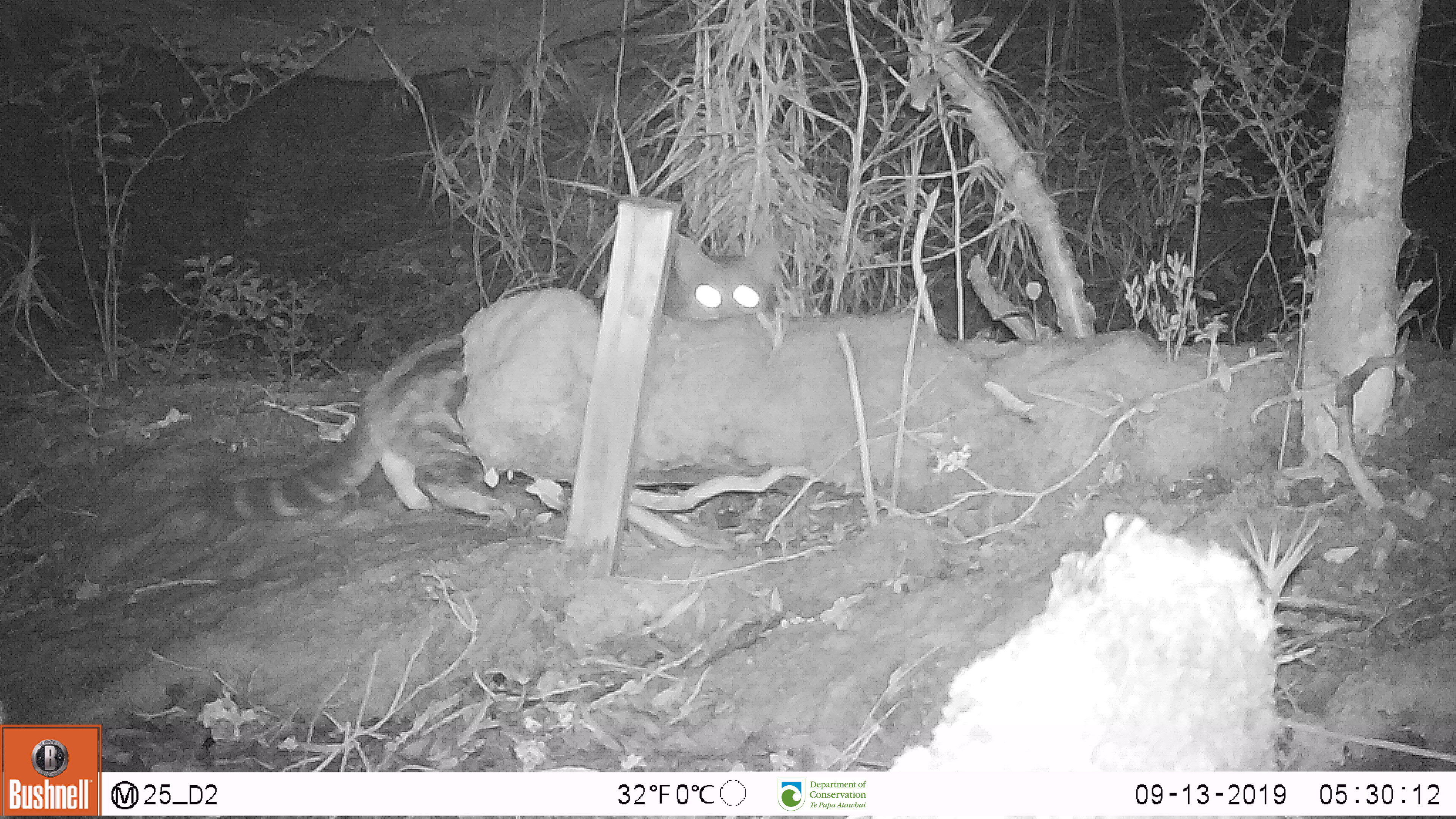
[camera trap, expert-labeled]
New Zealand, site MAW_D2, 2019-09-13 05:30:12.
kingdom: Animalia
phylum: Chordata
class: Mammalia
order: Carnivora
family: Felidae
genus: Felis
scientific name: Felis catus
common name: domestic cat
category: cat